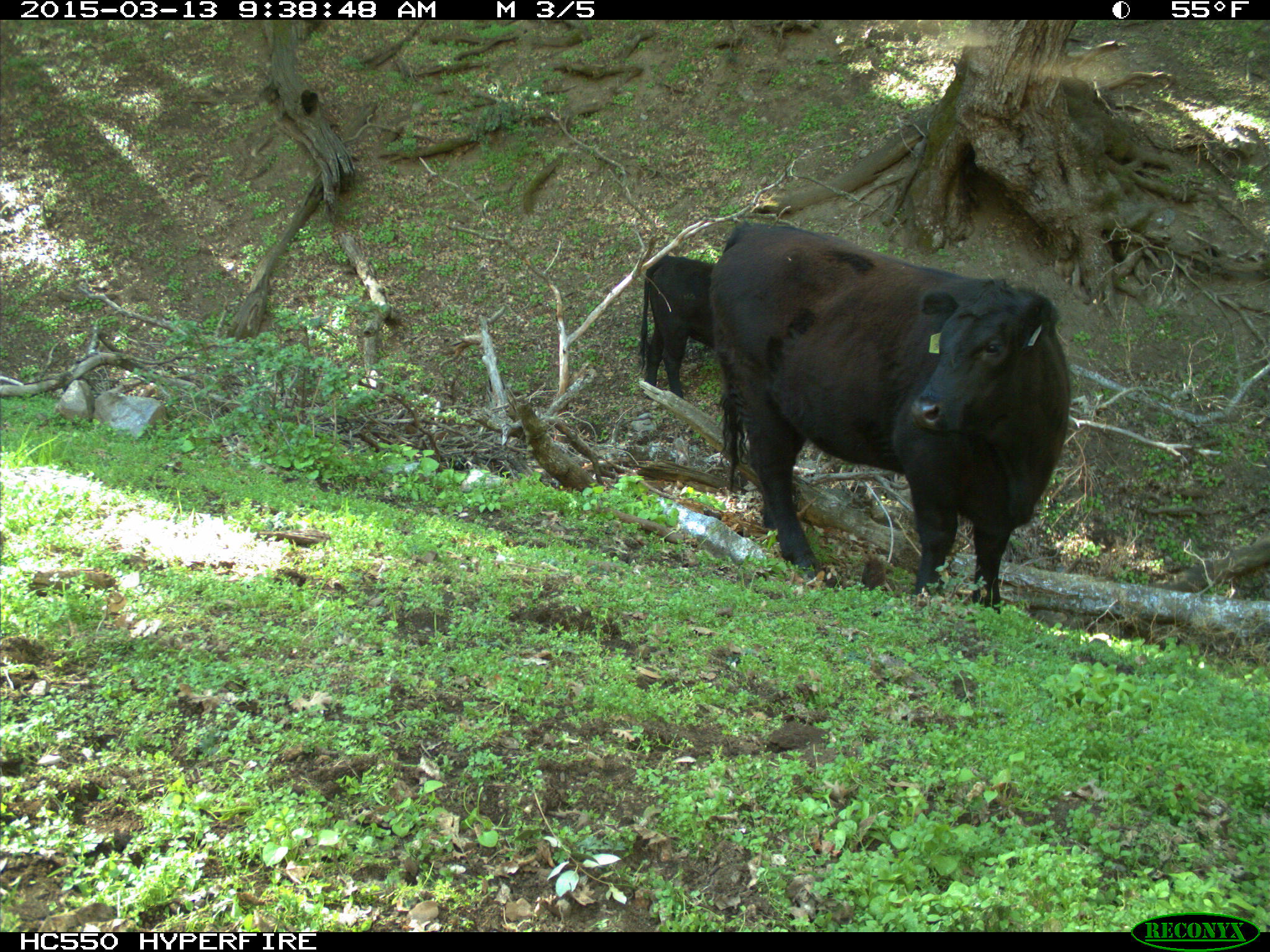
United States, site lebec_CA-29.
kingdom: Animalia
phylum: Chordata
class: Mammalia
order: Artiodactyla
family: Bovidae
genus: Bos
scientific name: Bos taurus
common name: domestic cow